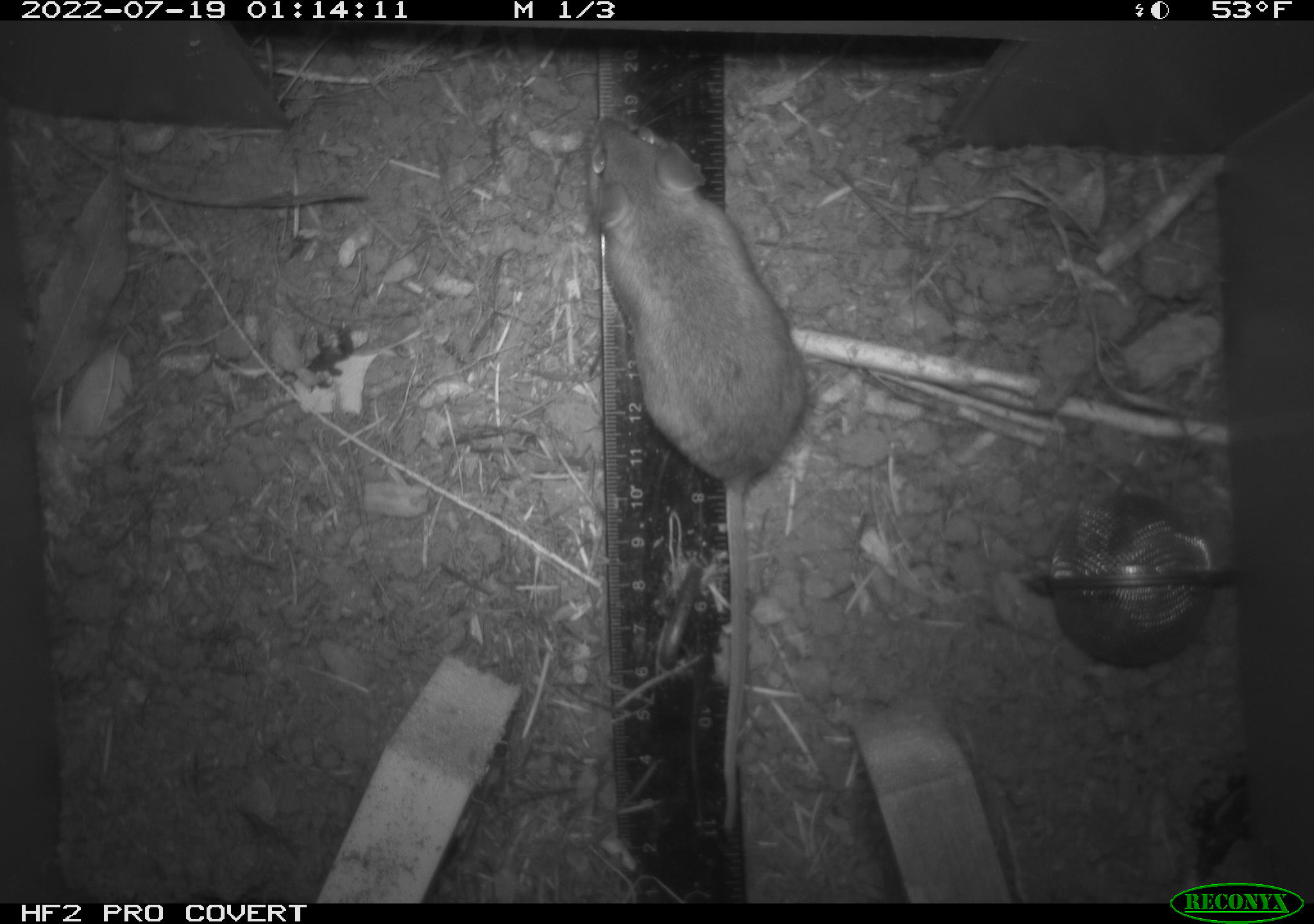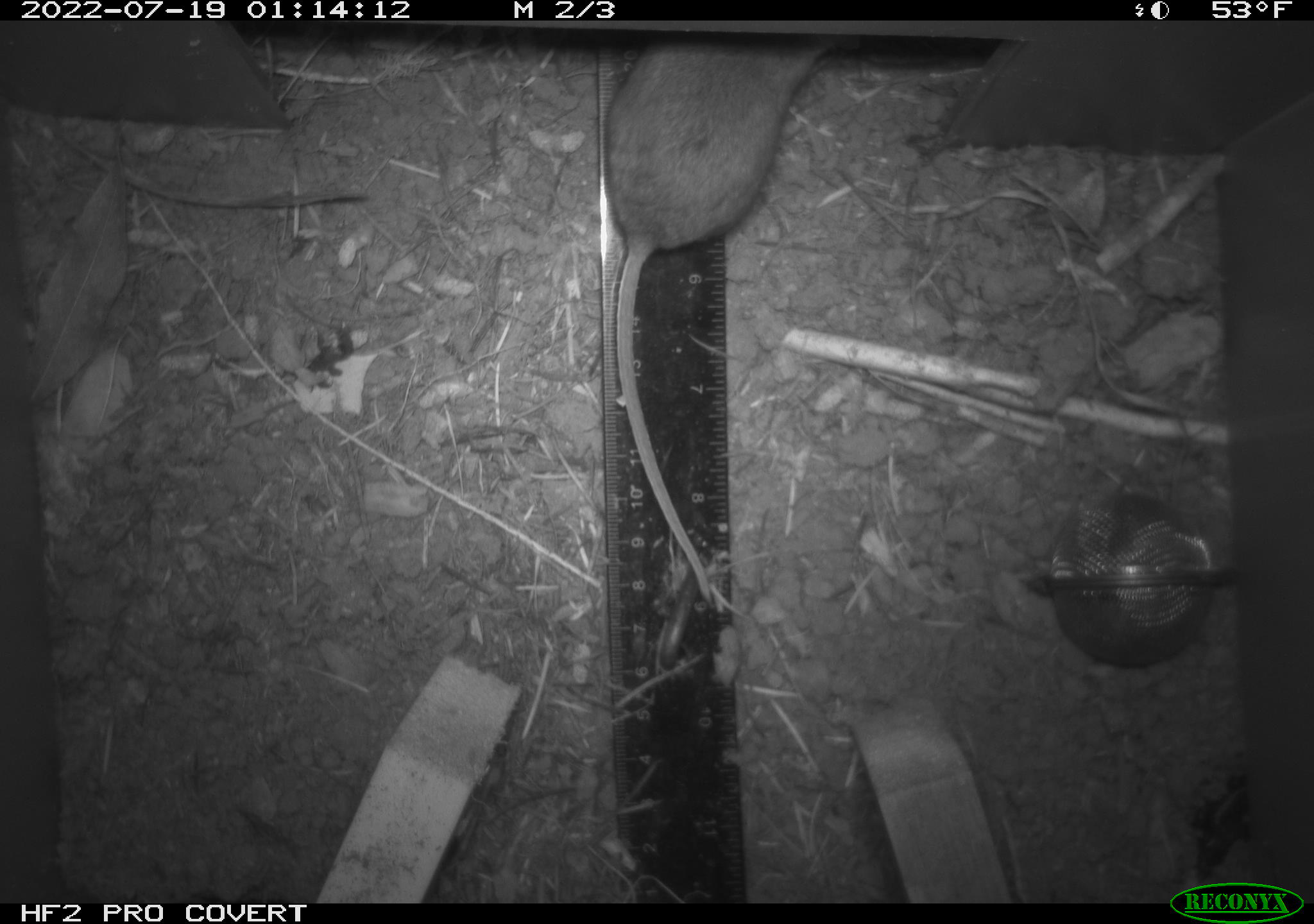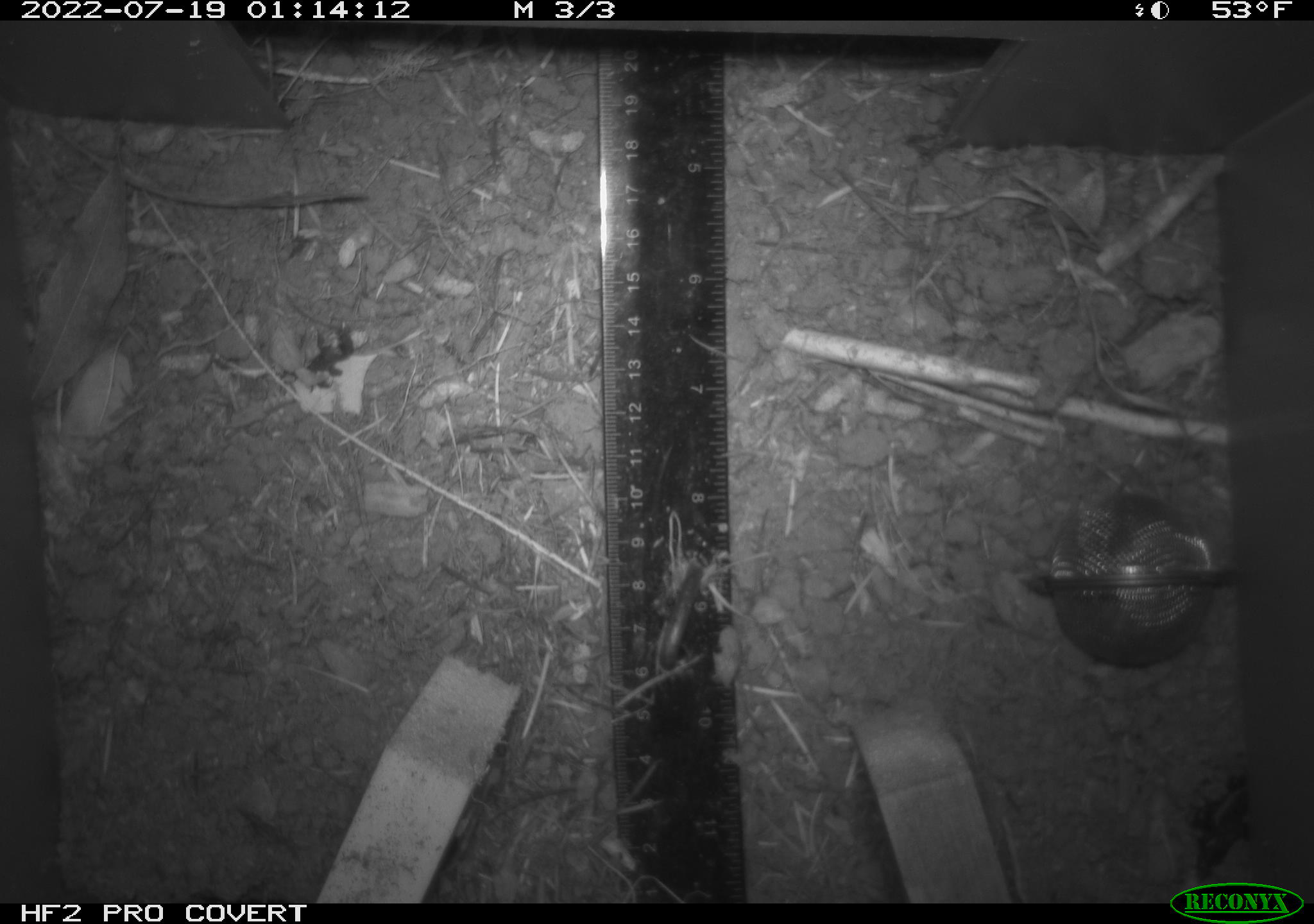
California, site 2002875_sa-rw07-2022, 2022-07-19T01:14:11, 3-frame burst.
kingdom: Animalia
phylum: Chordata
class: Mammalia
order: Rodentia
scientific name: Rodentia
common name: mouse species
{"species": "mouse species (Rodentia)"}